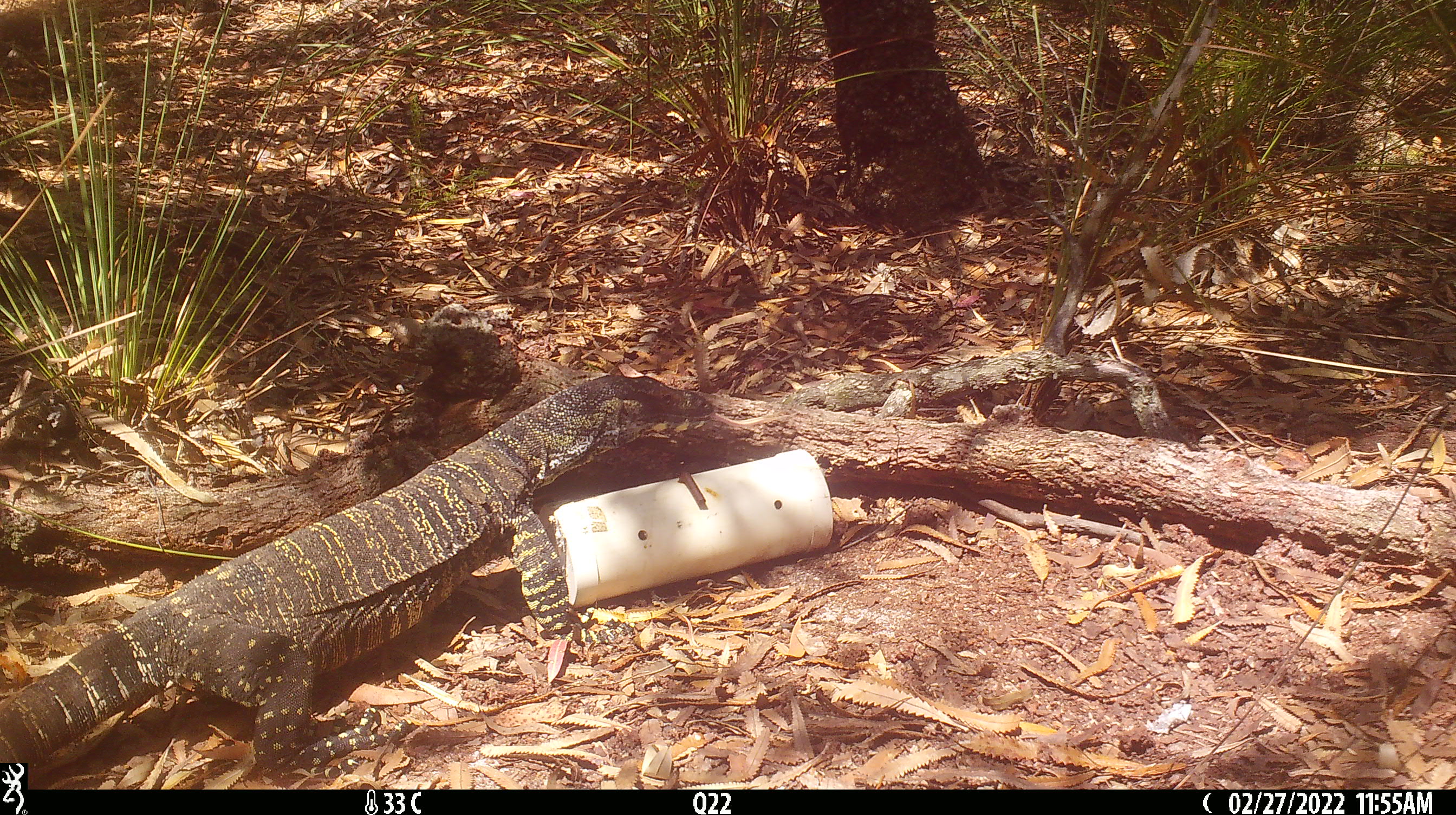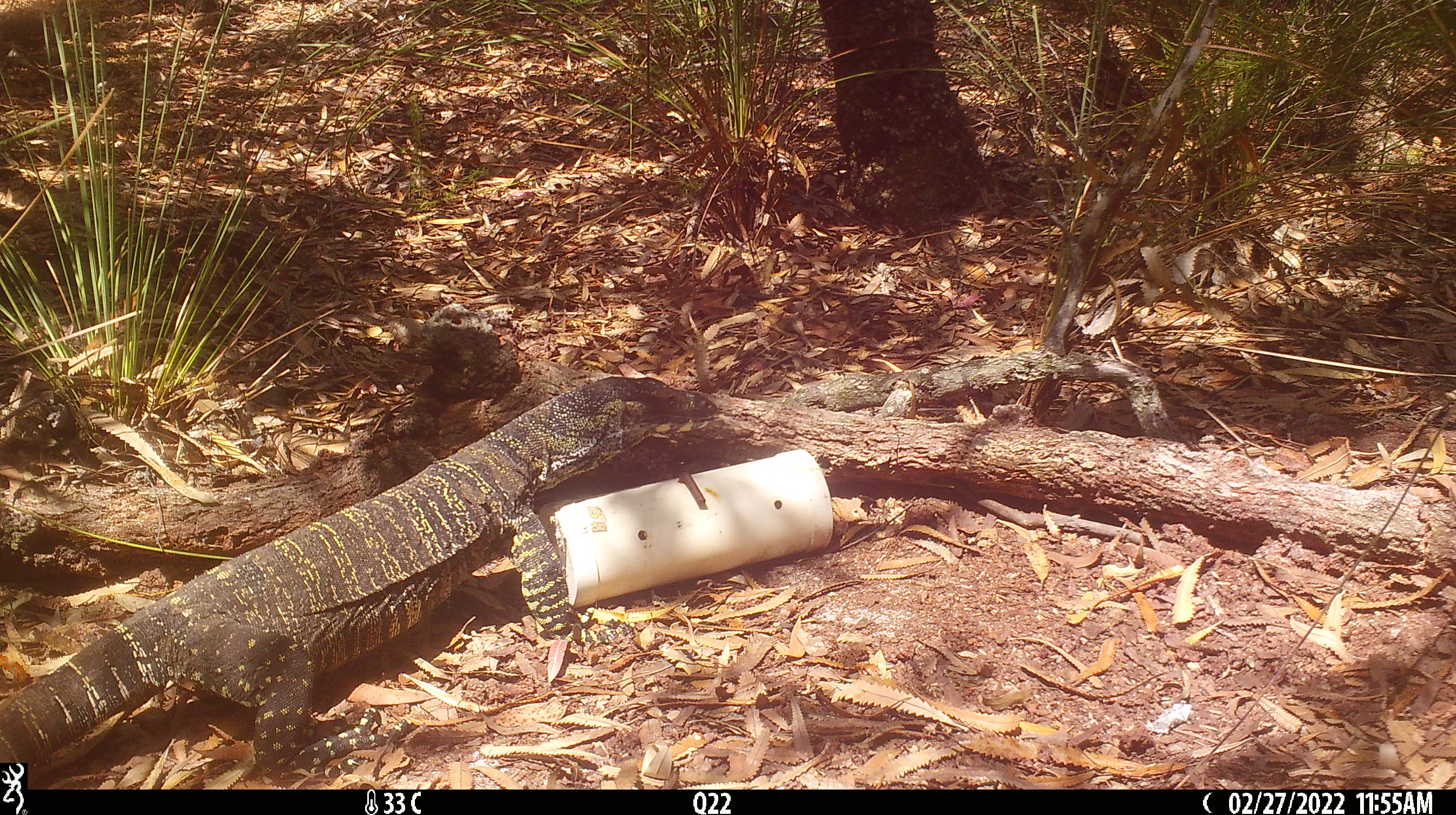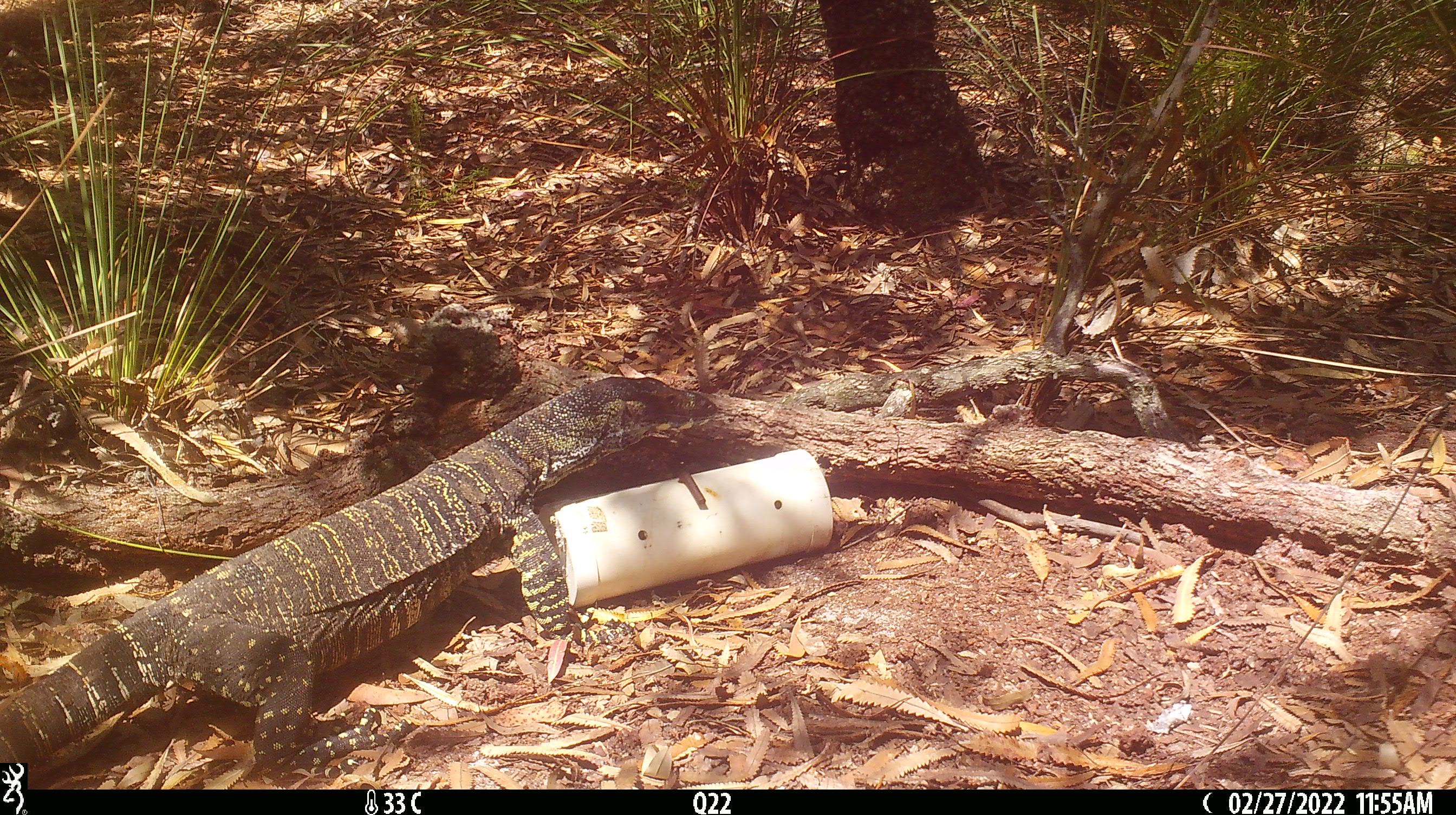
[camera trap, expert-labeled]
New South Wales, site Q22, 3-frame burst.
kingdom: Animalia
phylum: Chordata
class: Reptilia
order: Squamata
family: Varanidae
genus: Varanus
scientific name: Varanus varius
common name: lace monitor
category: goanna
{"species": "goanna (lace monitor) (Varanus varius)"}